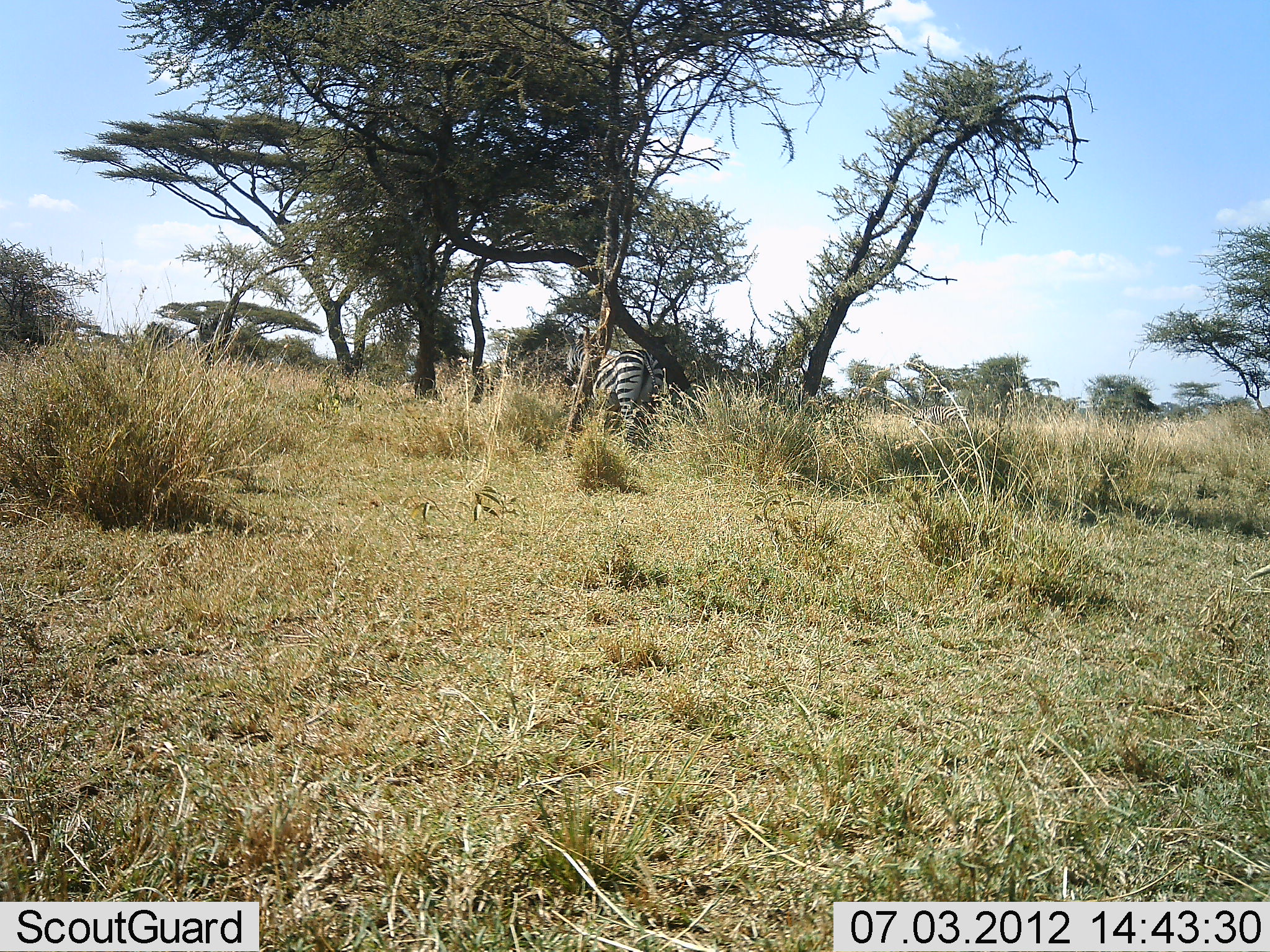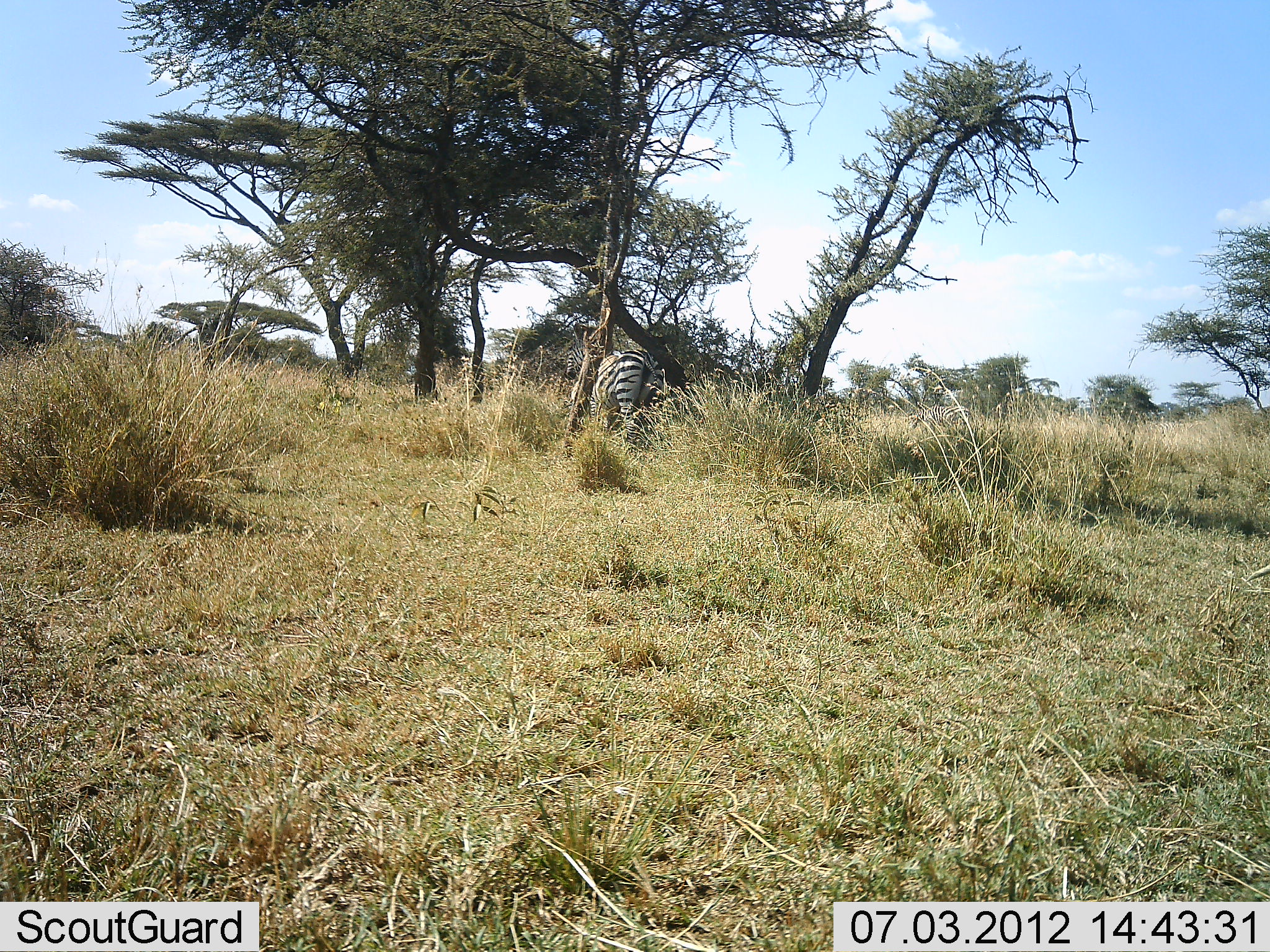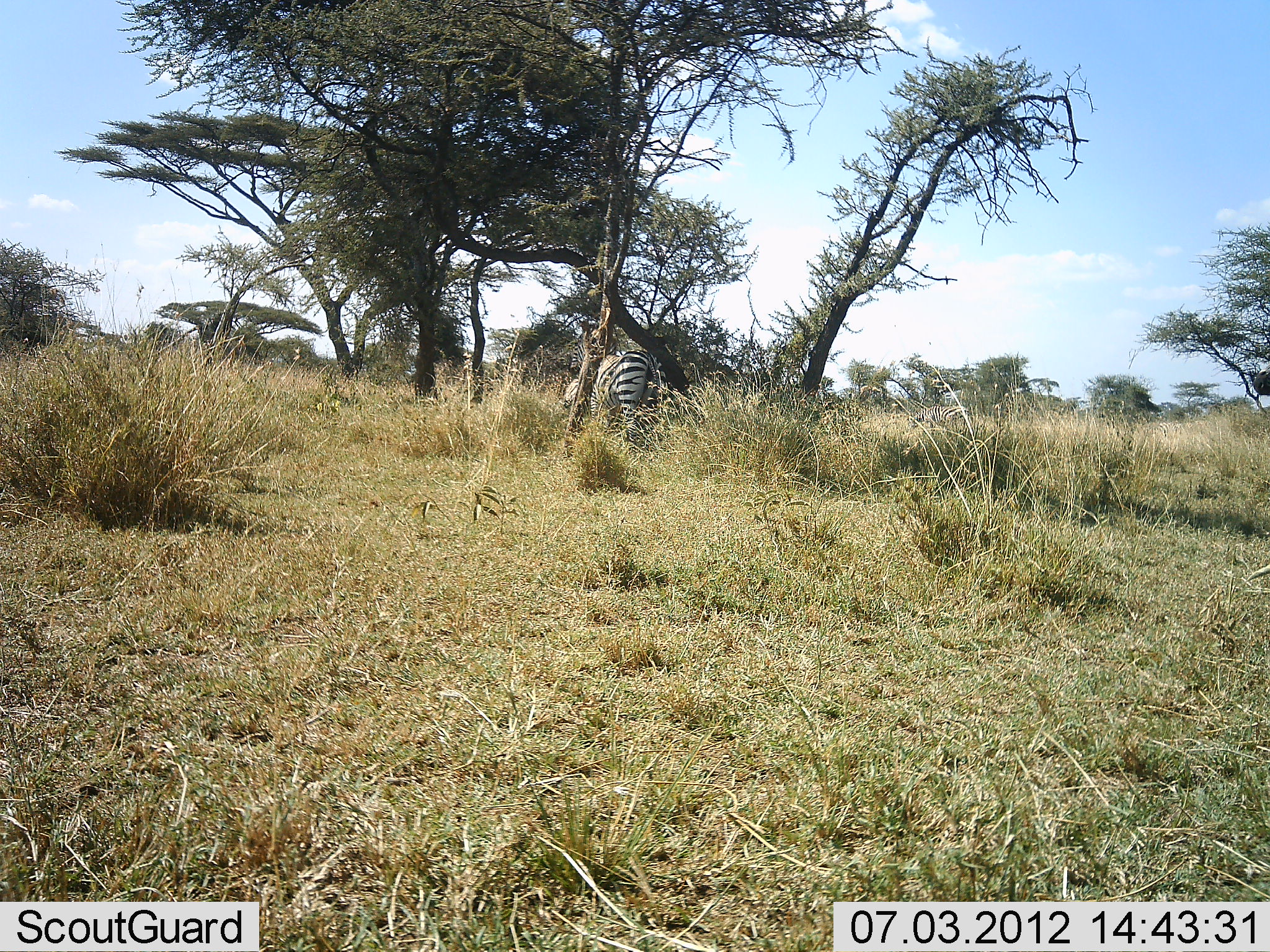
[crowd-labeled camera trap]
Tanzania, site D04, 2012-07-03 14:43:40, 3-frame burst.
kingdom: Animalia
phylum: Chordata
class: Mammalia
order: Perissodactyla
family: Equidae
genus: Equus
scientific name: Equus quagga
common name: plains zebra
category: zebra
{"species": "zebra (plains zebra) (Equus quagga)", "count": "1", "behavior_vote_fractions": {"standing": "60%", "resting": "0%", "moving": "20%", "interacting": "0%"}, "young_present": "0%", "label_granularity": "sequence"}